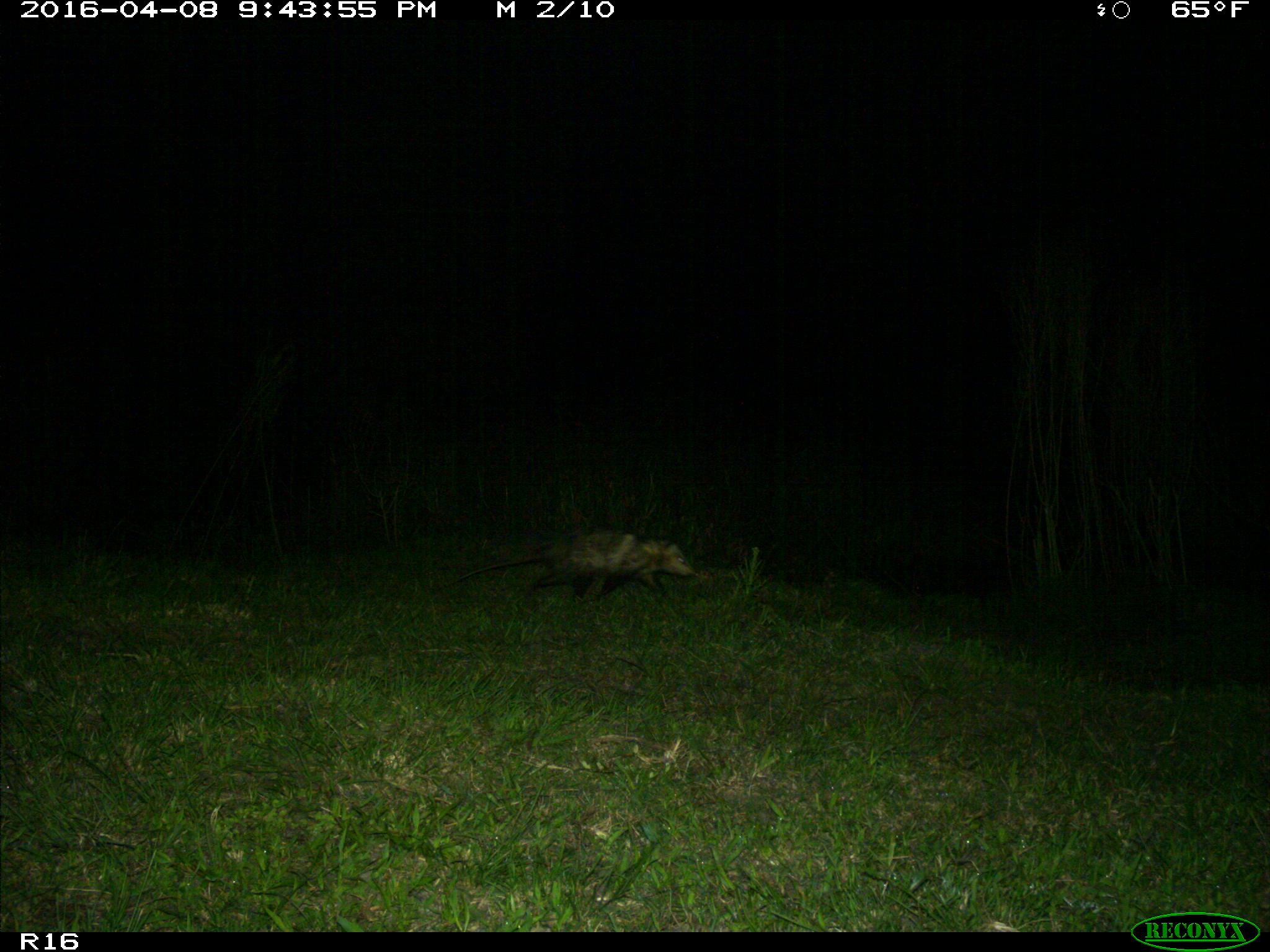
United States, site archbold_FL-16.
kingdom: Animalia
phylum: Chordata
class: Mammalia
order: Didelphimorphia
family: Didelphidae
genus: Didelphis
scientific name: Didelphis virginiana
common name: virginia opossum